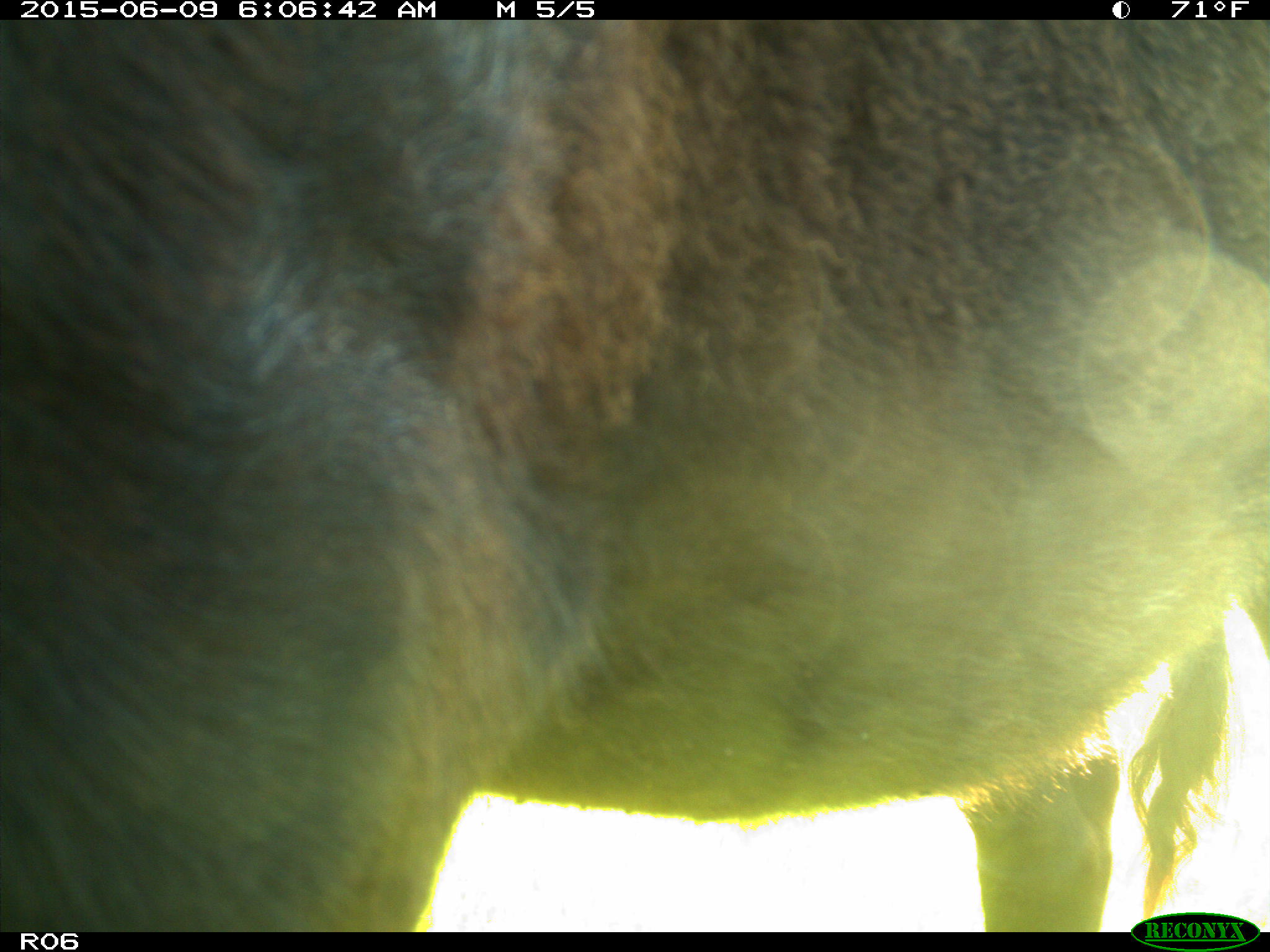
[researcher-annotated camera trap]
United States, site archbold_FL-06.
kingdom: Animalia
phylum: Chordata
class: Mammalia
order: Artiodactyla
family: Bovidae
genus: Bos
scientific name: Bos taurus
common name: domestic cow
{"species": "Bos taurus (domestic cow)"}